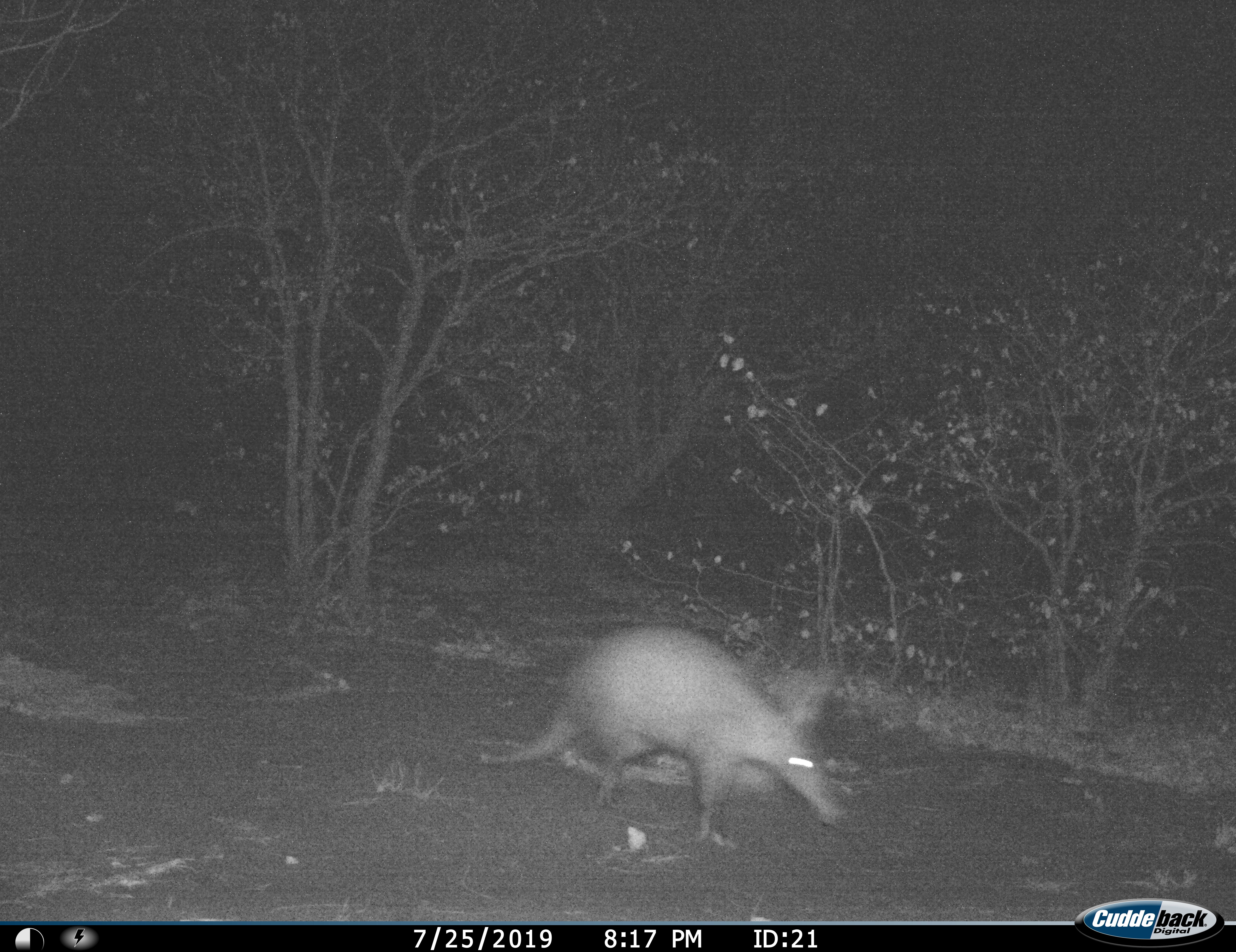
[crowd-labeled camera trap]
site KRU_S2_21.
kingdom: Animalia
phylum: Chordata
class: Mammalia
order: Tubulidentata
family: Orycteropodidae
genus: Orycteropus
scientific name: Orycteropus afer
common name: aardvark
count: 1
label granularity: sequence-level